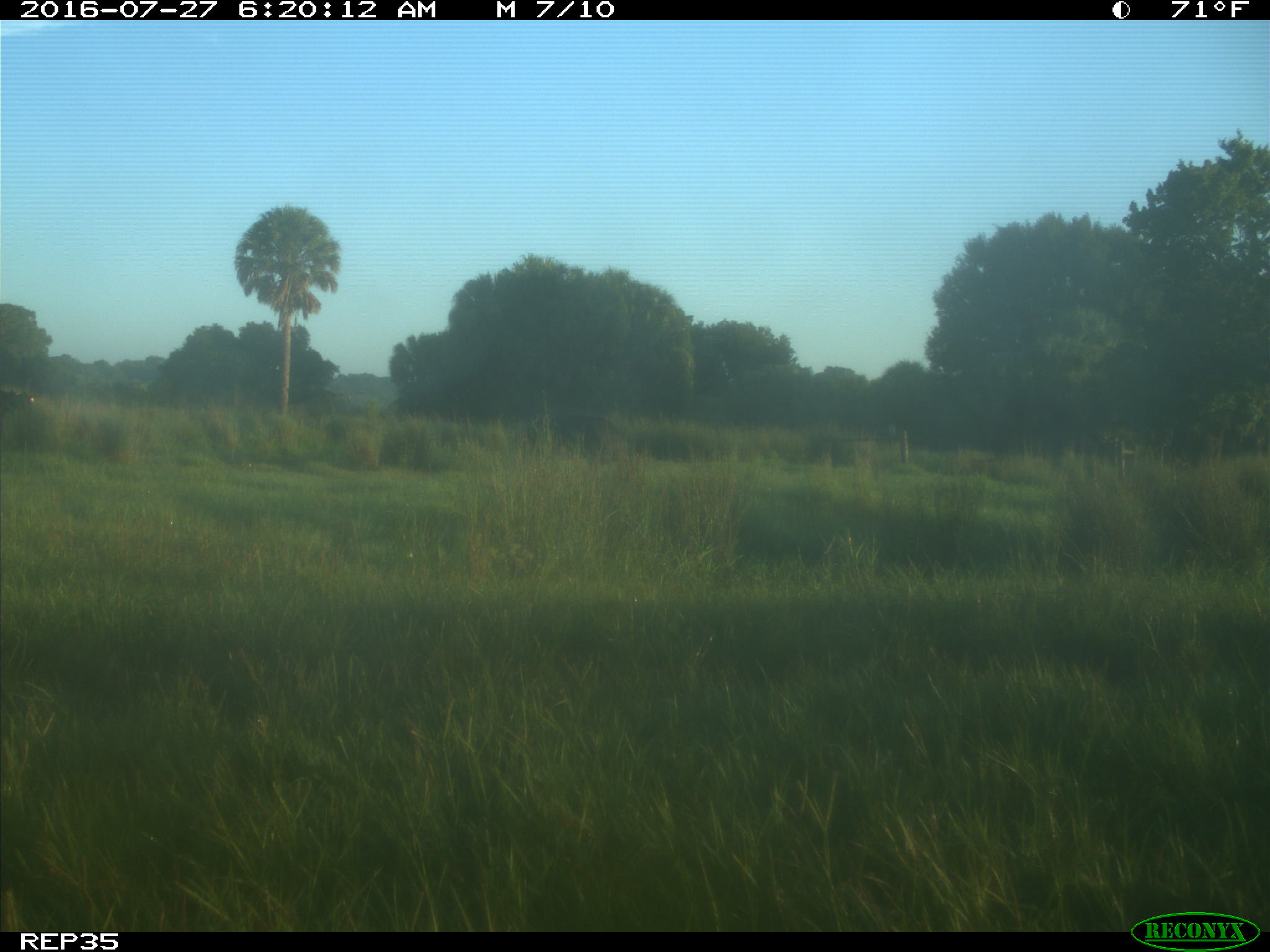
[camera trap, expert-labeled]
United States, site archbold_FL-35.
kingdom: Animalia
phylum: Chordata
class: Mammalia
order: Artiodactyla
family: Bovidae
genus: Bos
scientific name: Bos taurus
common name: domestic cow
Bos taurus (domestic cow).